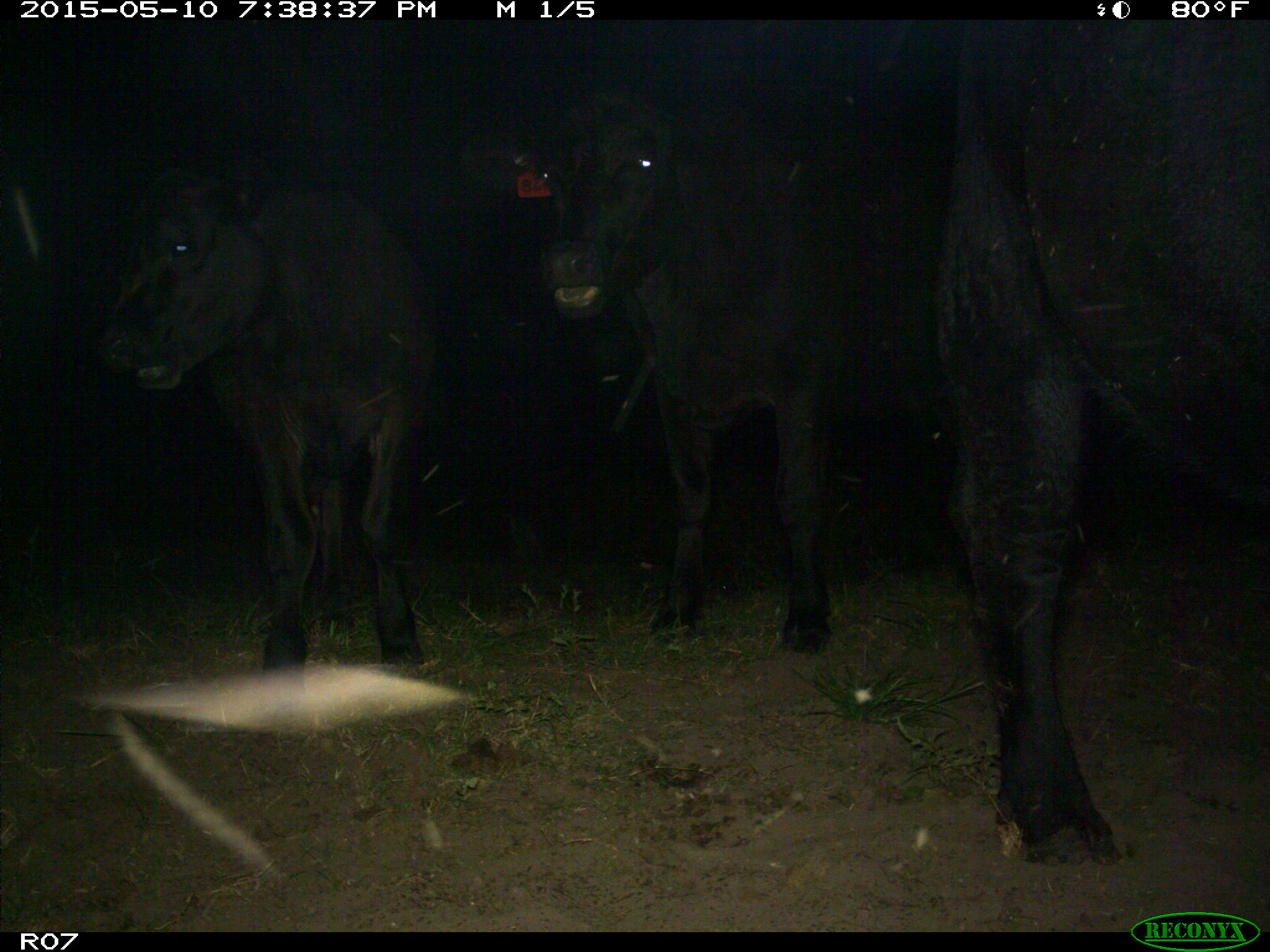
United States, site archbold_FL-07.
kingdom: Animalia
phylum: Chordata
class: Mammalia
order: Artiodactyla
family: Bovidae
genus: Bos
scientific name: Bos taurus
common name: domestic cow